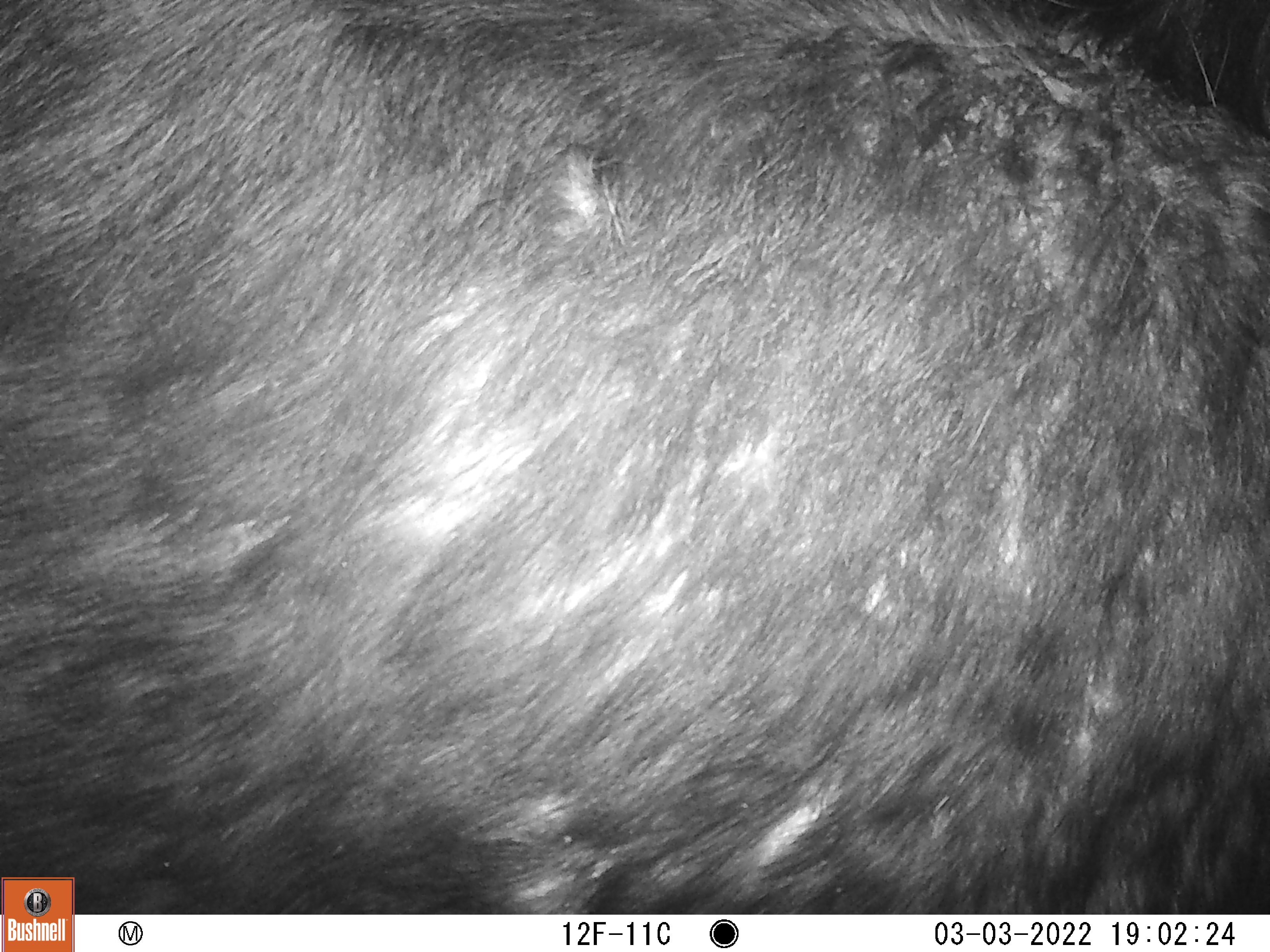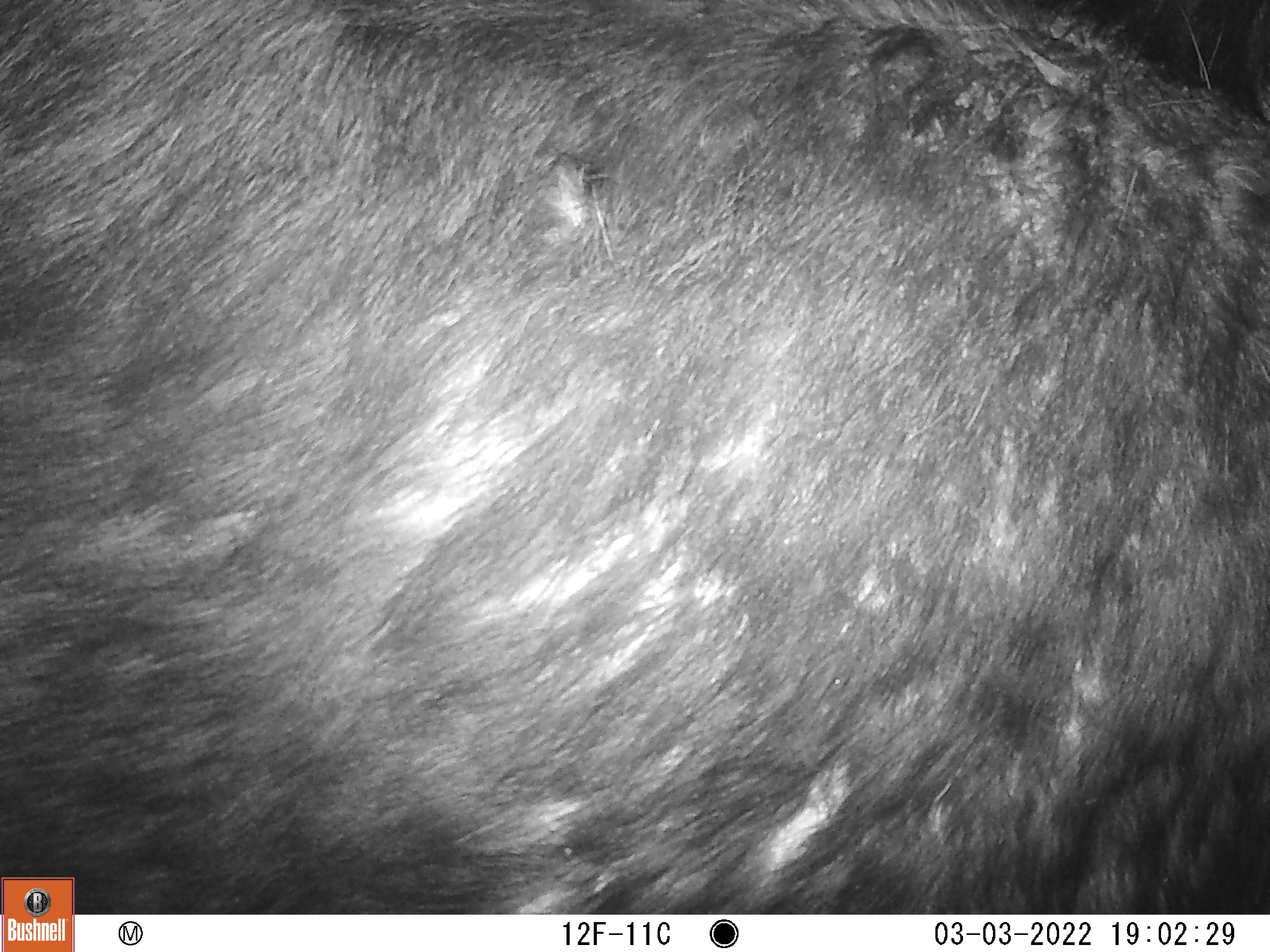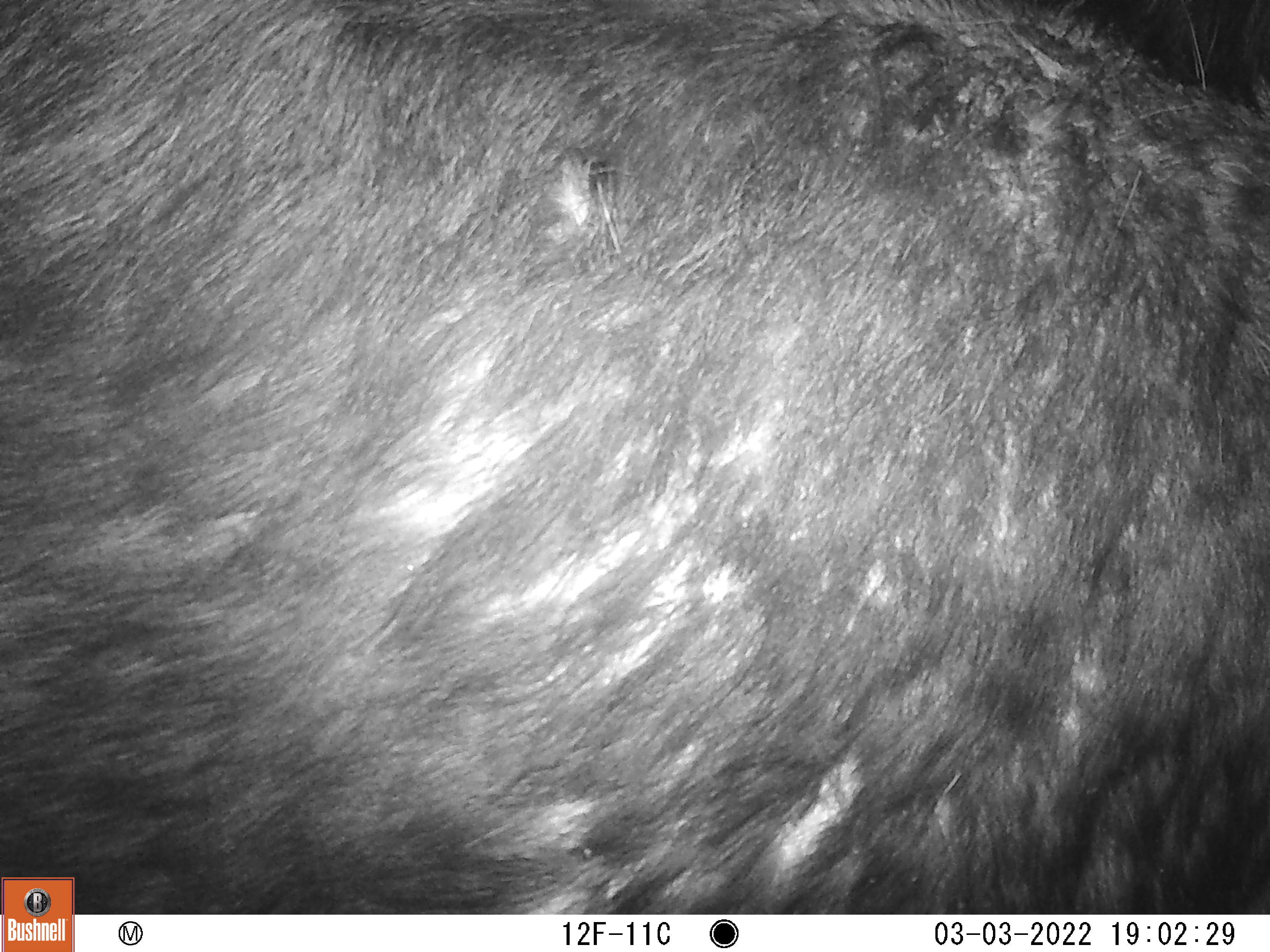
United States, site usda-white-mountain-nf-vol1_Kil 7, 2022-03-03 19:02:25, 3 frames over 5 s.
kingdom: Animalia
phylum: Chordata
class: Mammalia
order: Artiodactyla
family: Cervidae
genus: Alces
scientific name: Alces alces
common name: moose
Moose (Alces alces).